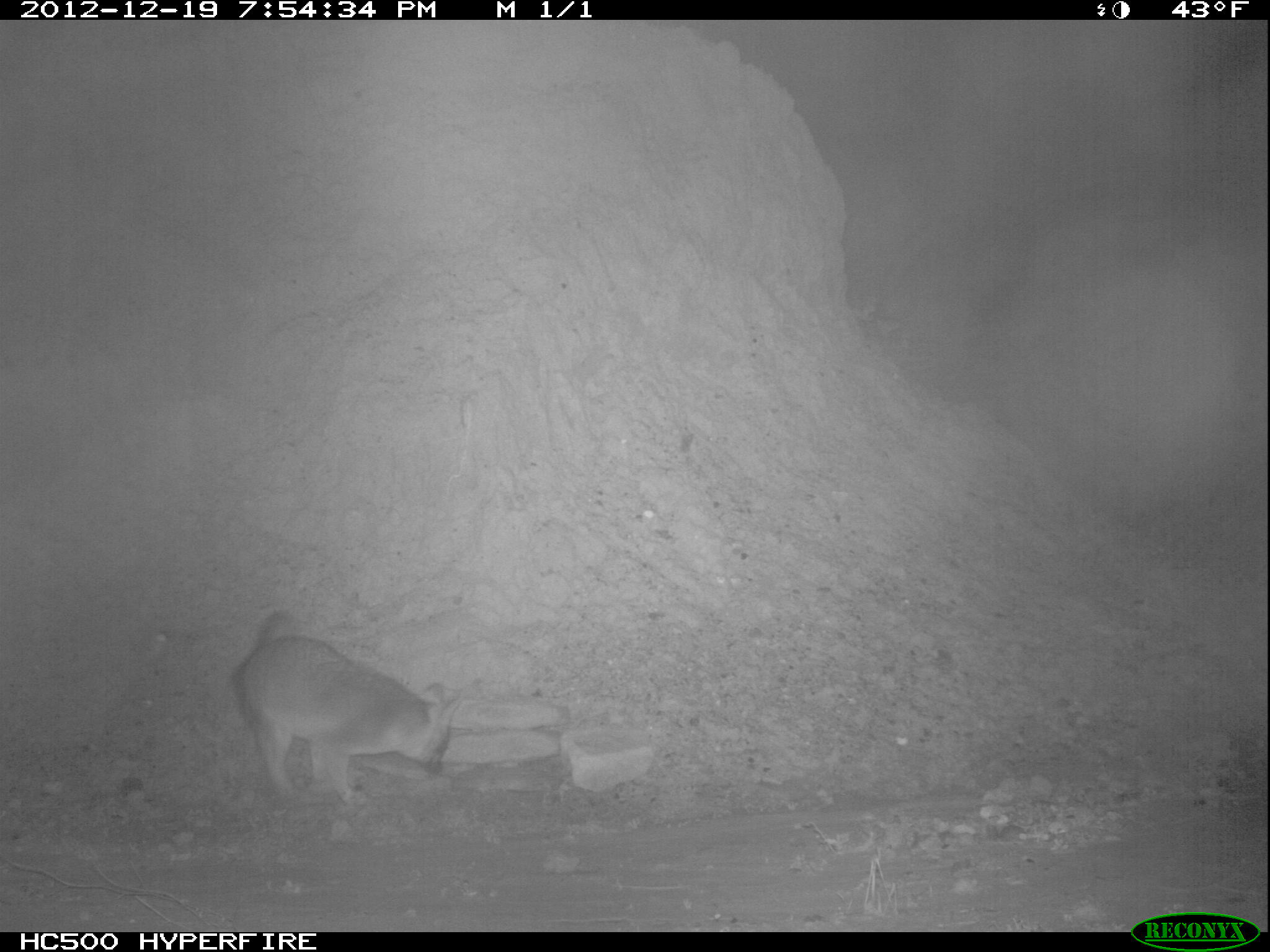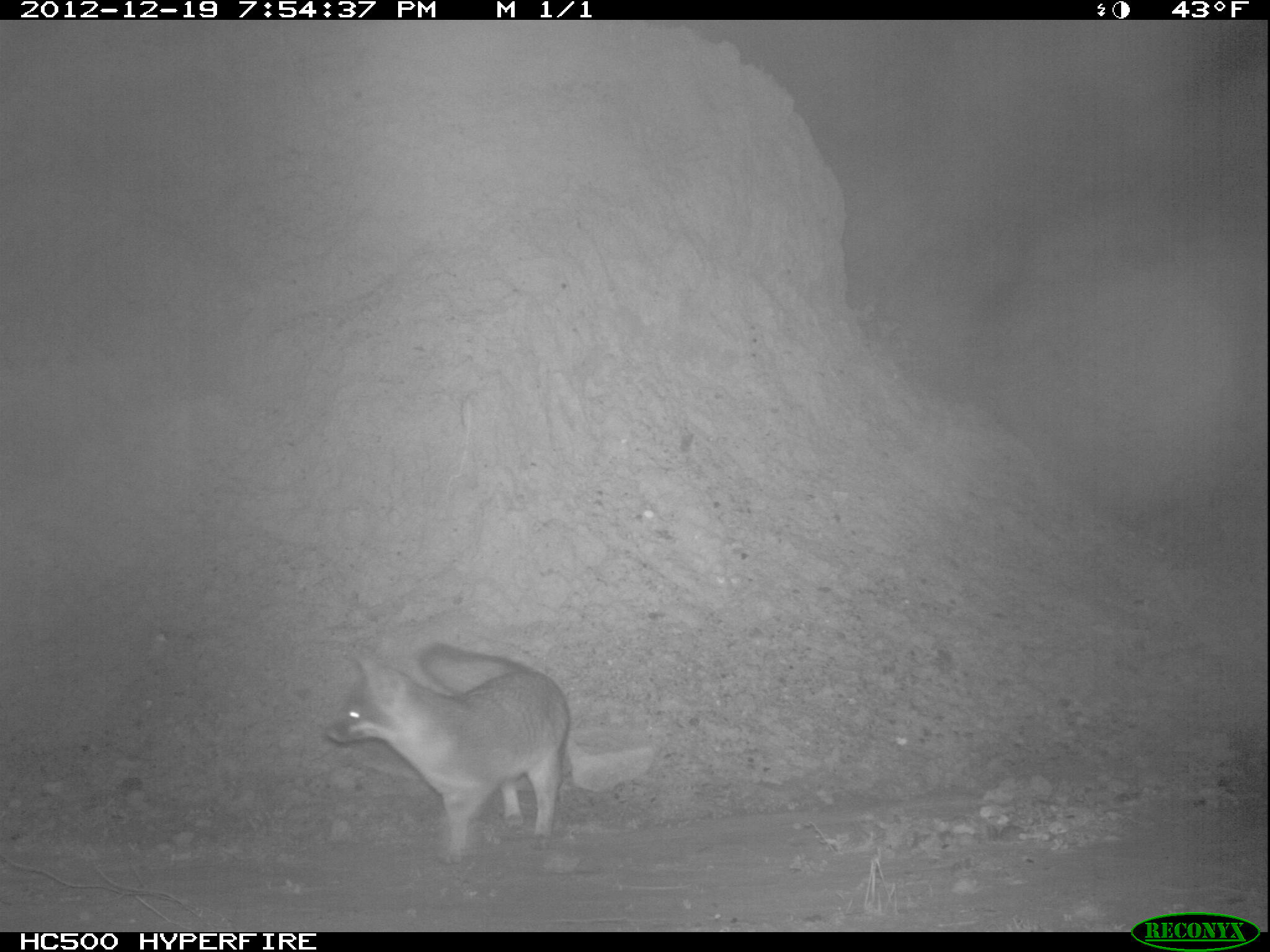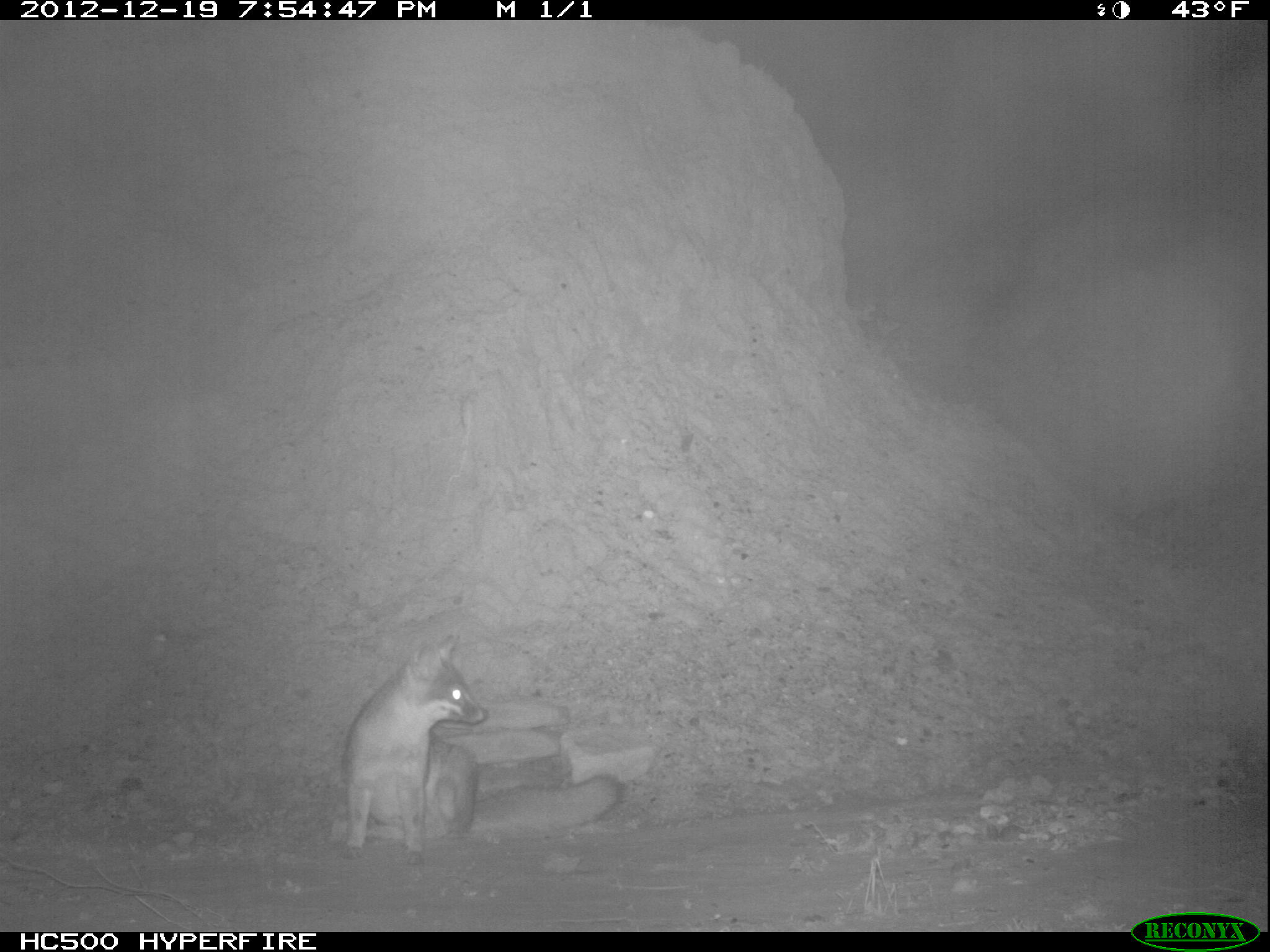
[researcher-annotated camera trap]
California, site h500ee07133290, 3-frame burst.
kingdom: Animalia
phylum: Chordata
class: Mammalia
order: Carnivora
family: Canidae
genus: Urocyon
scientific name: Urocyon littoralis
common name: island fox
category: fox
Fox (island fox) (Urocyon littoralis).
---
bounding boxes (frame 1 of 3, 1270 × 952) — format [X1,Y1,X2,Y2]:
fox: [235,611,460,806]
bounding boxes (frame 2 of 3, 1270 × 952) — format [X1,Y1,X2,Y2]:
fox: [326,643,570,864]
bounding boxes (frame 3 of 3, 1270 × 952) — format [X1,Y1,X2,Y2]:
fox: [339,633,486,867]